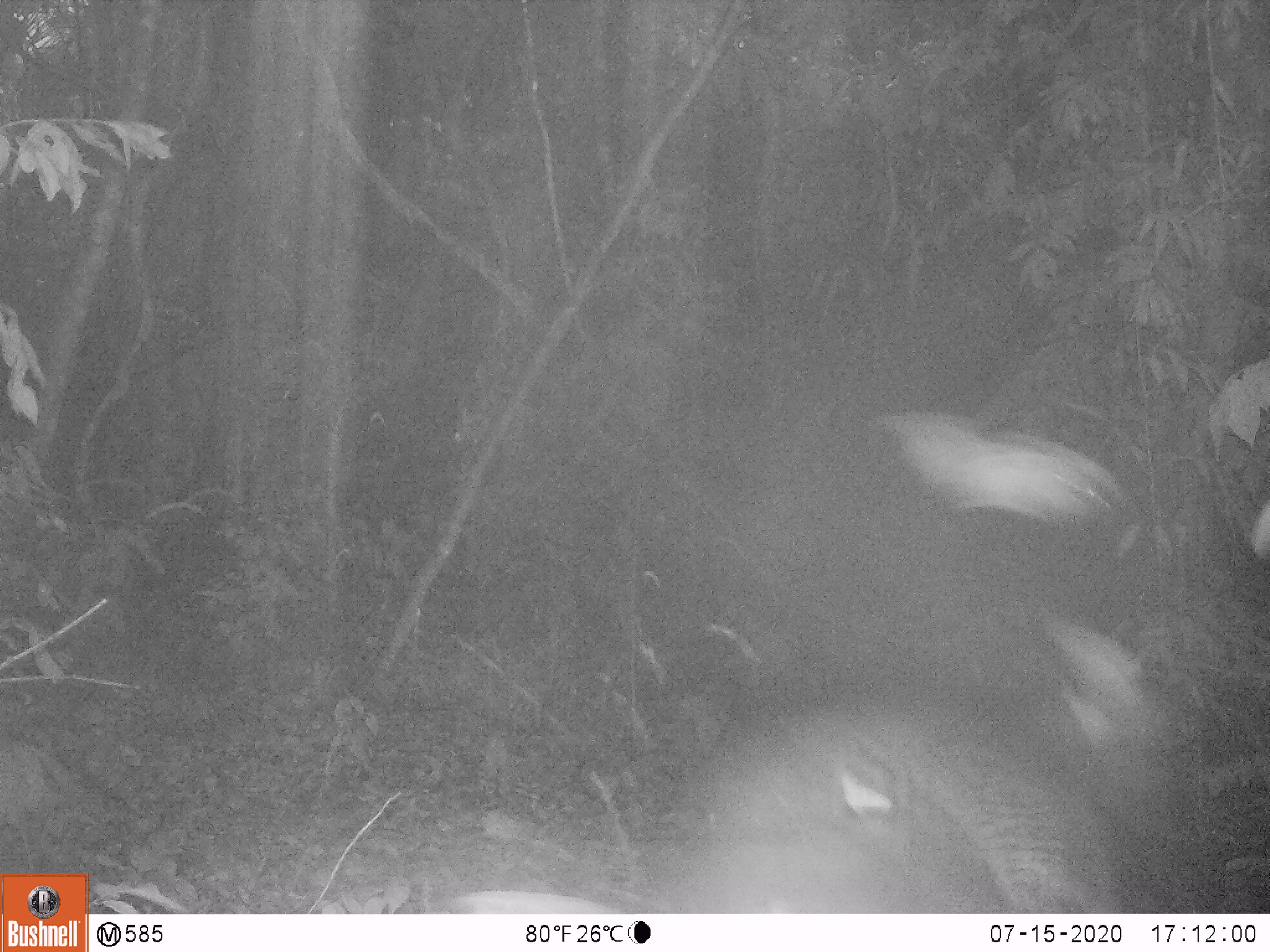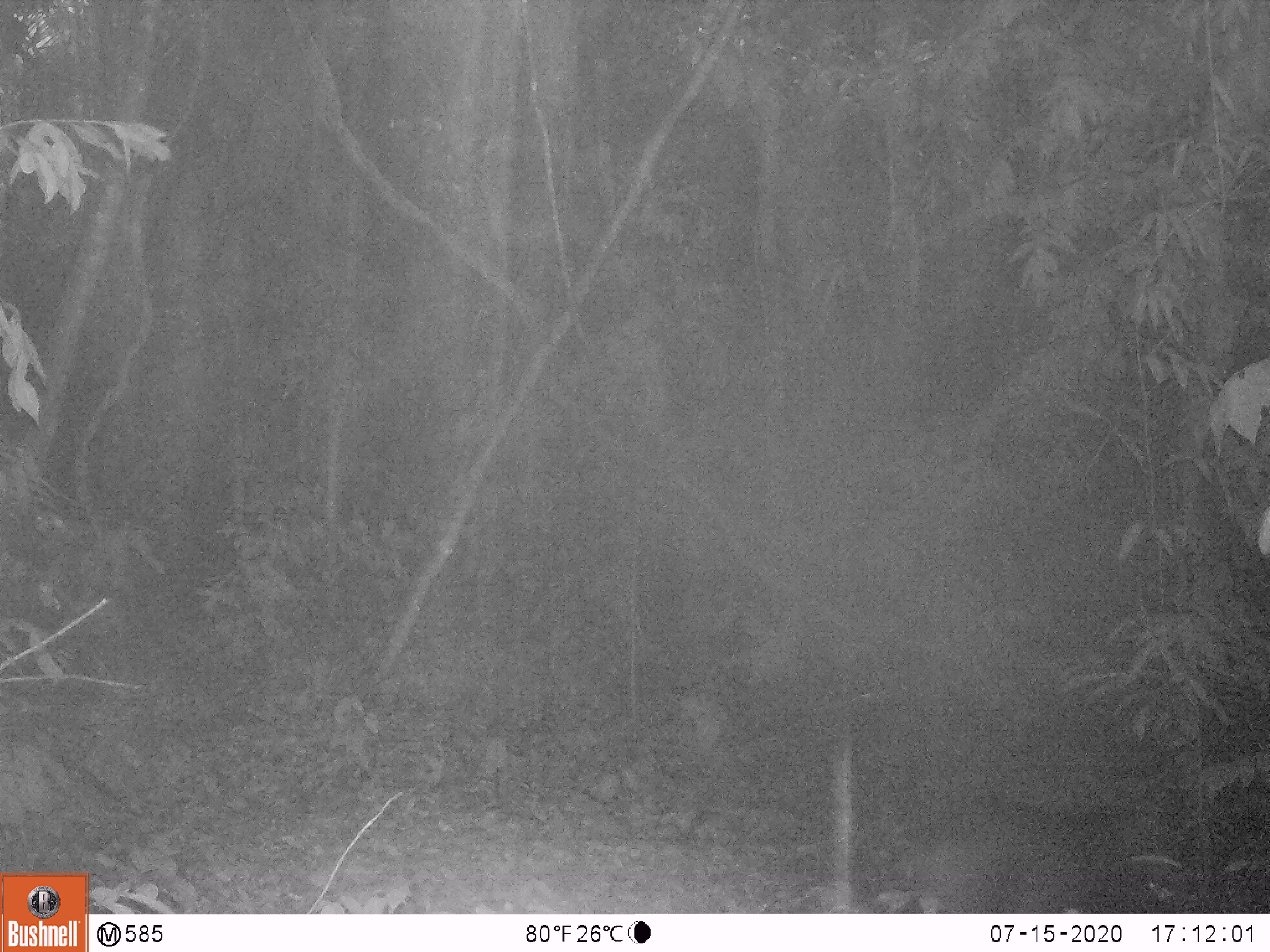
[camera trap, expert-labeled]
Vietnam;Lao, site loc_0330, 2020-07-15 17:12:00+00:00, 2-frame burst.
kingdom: Animalia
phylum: Chordata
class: Mammalia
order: Artiodactyla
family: Suidae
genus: Sus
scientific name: Sus scrofa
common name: eurasian wild pig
Eurasian wild pig (Sus scrofa). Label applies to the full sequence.